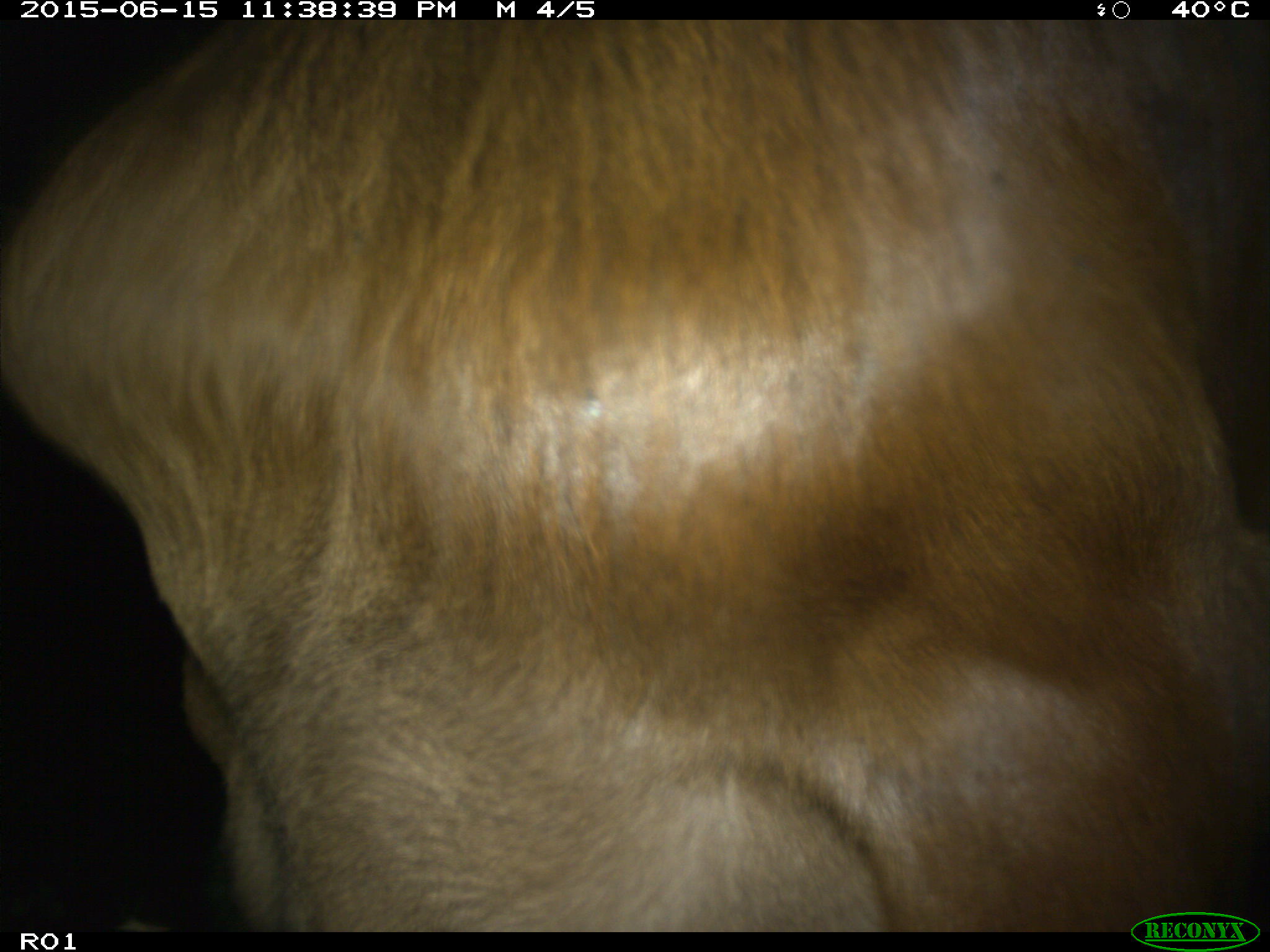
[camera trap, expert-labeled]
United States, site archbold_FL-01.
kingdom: Animalia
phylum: Chordata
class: Mammalia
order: Artiodactyla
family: Bovidae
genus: Bos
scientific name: Bos taurus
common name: domestic cow